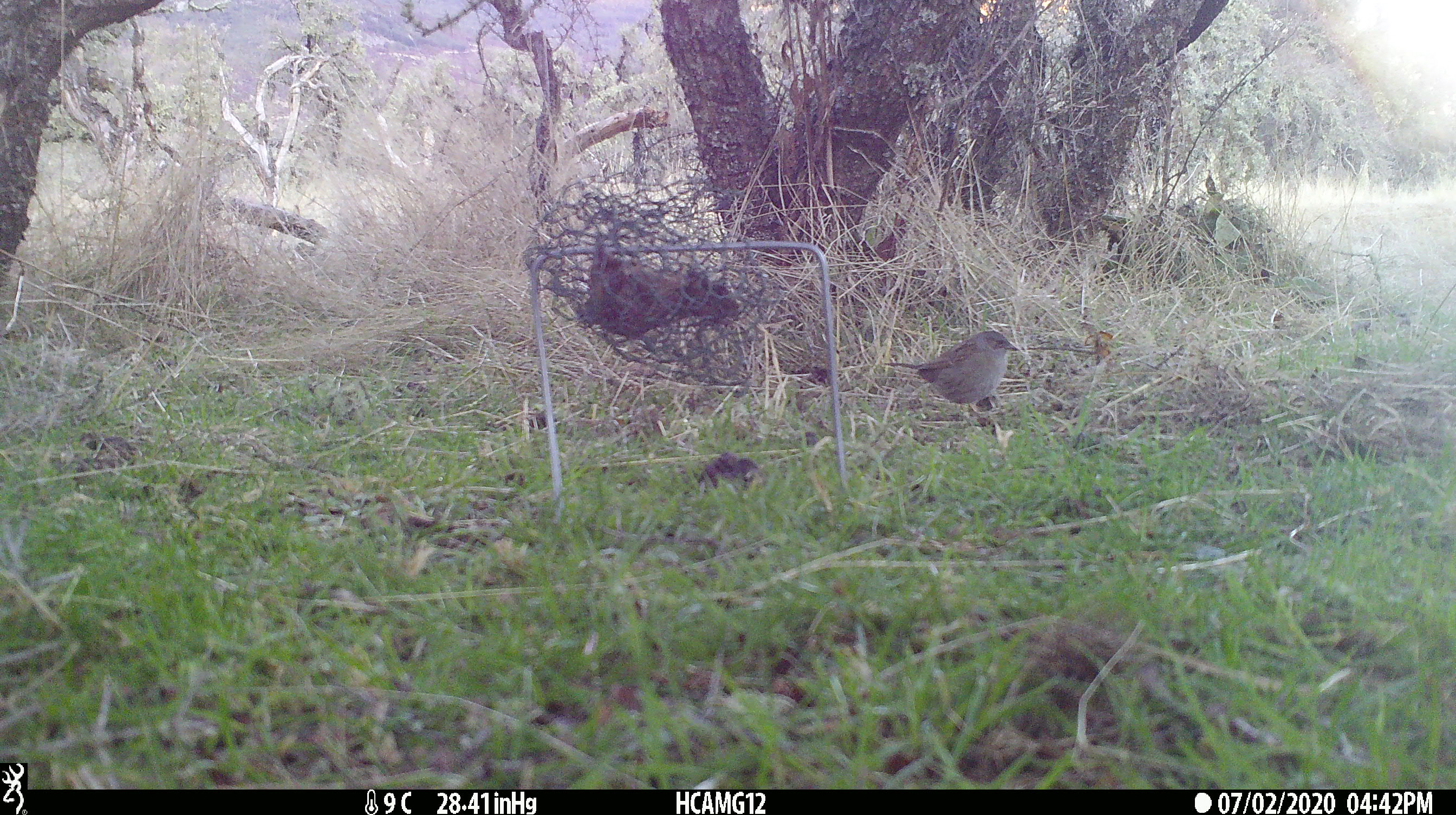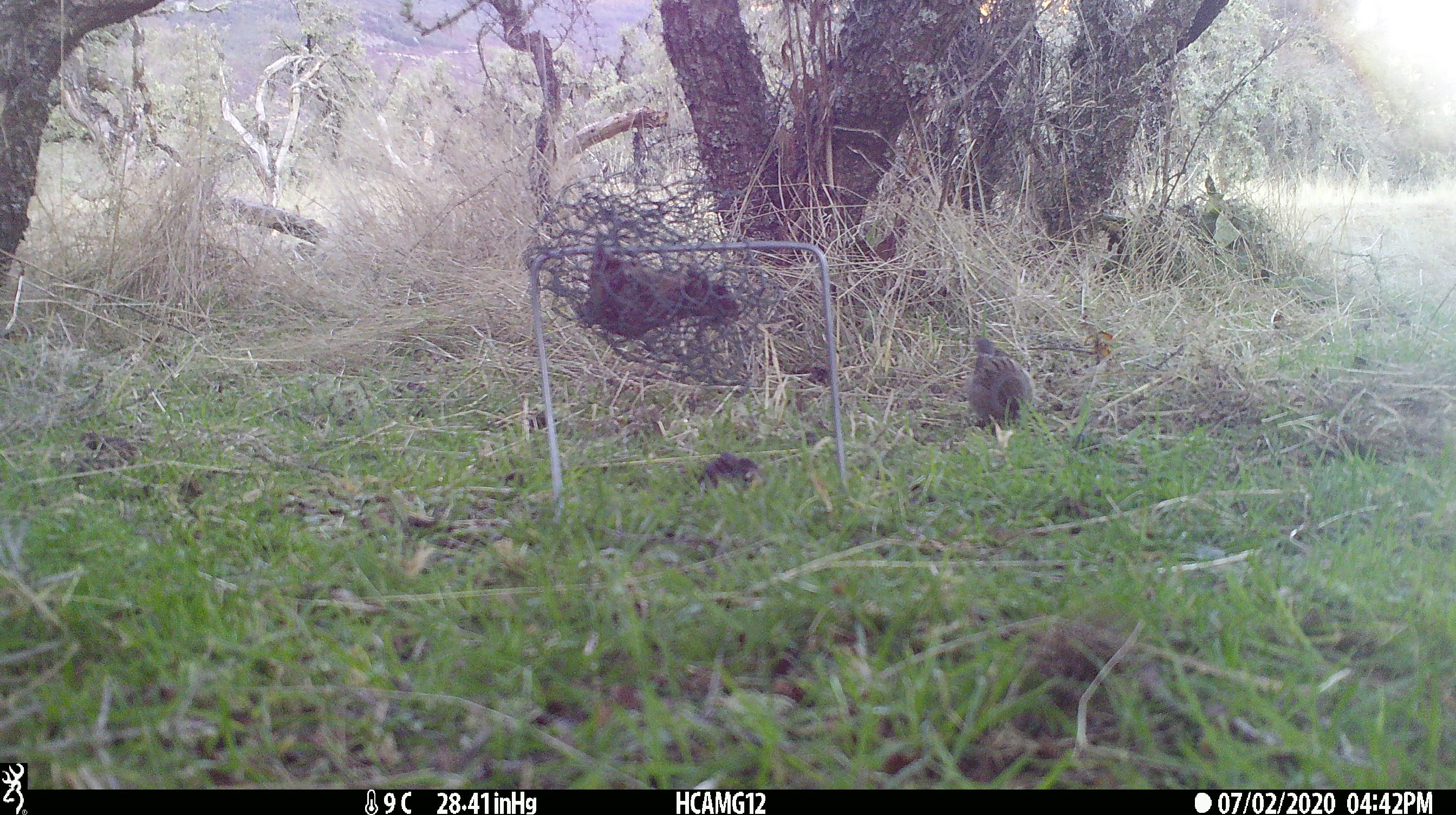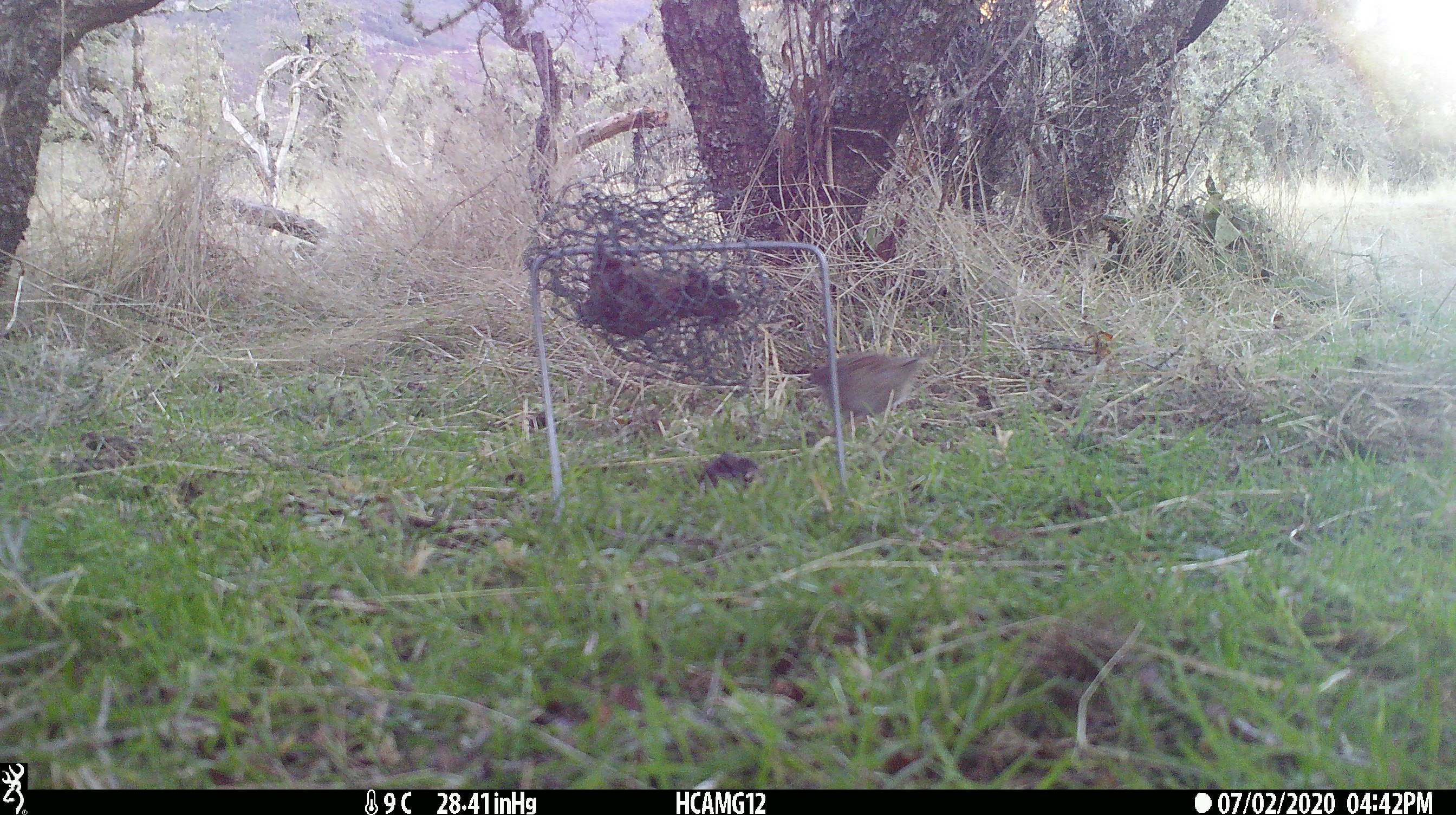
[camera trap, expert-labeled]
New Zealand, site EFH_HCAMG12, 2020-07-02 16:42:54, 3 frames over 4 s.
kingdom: Animalia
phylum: Chordata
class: Aves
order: Passeriformes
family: Prunellidae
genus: Prunella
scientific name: Prunella modularis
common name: dunnock